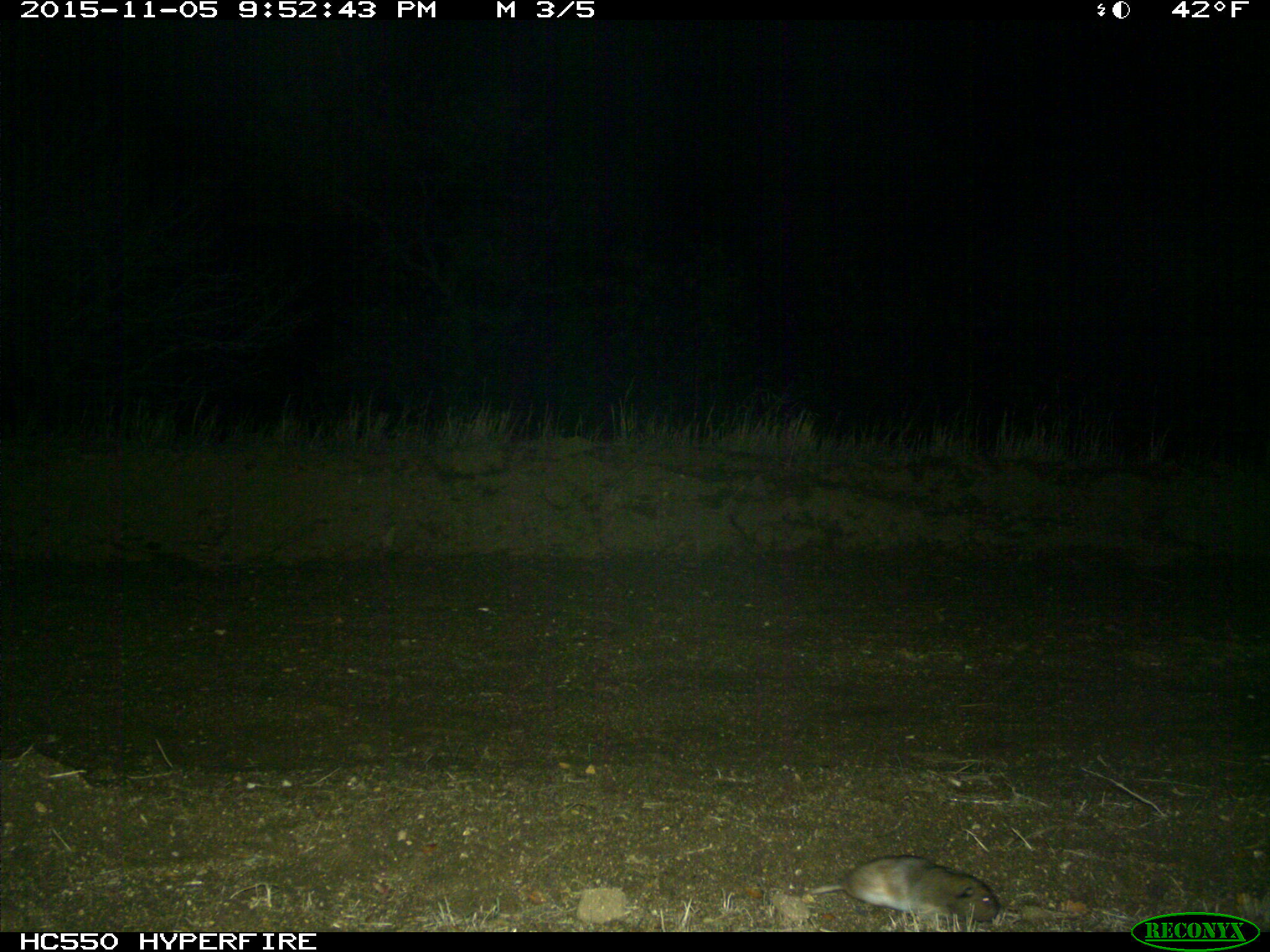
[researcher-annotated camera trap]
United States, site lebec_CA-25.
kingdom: Animalia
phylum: Chordata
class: Mammalia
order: Rodentia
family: Cricetidae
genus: Neotoma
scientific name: Neotoma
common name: pack rat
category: unidentified pack rat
Unidentified pack rat (pack rat) (Neotoma).